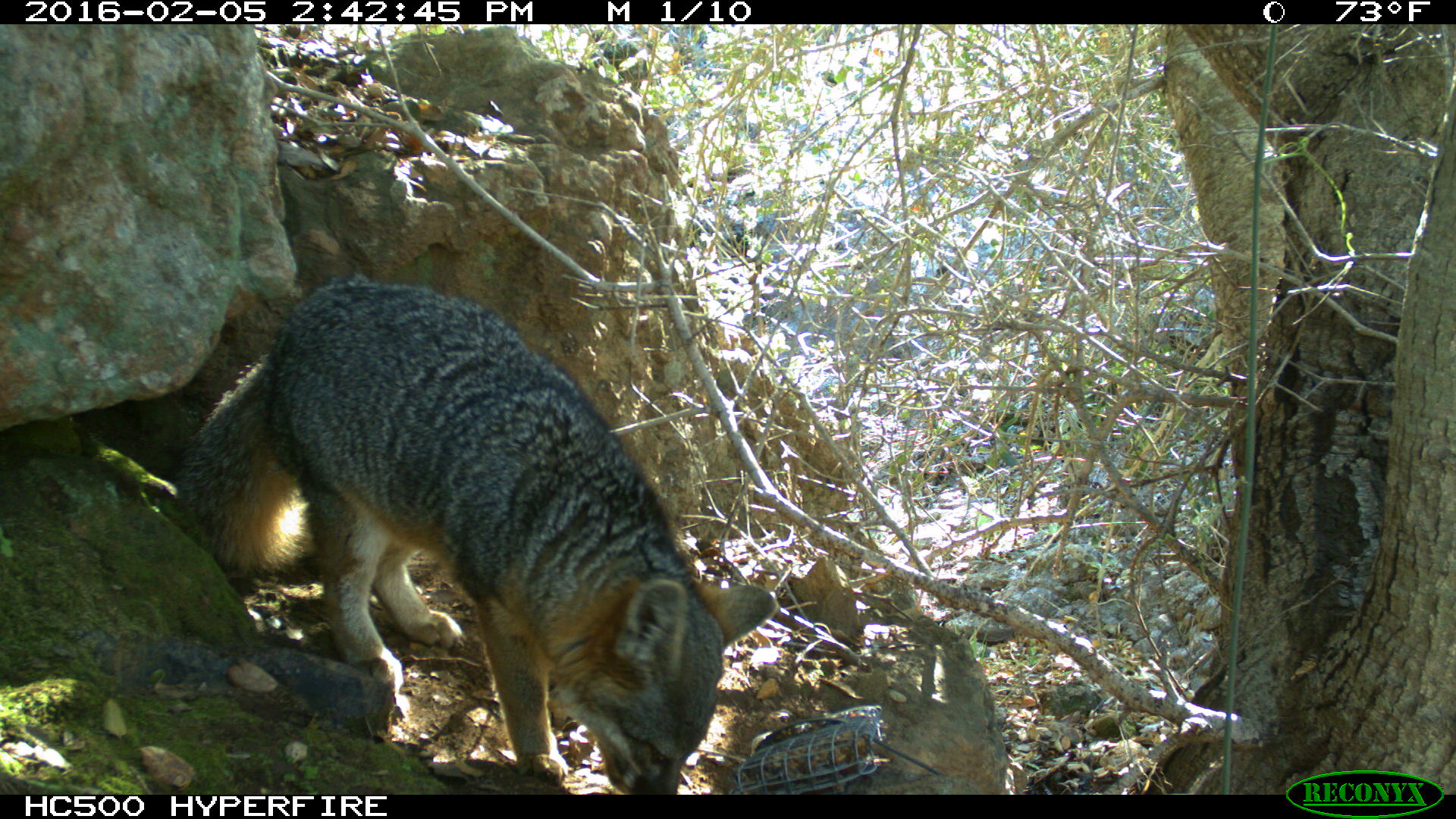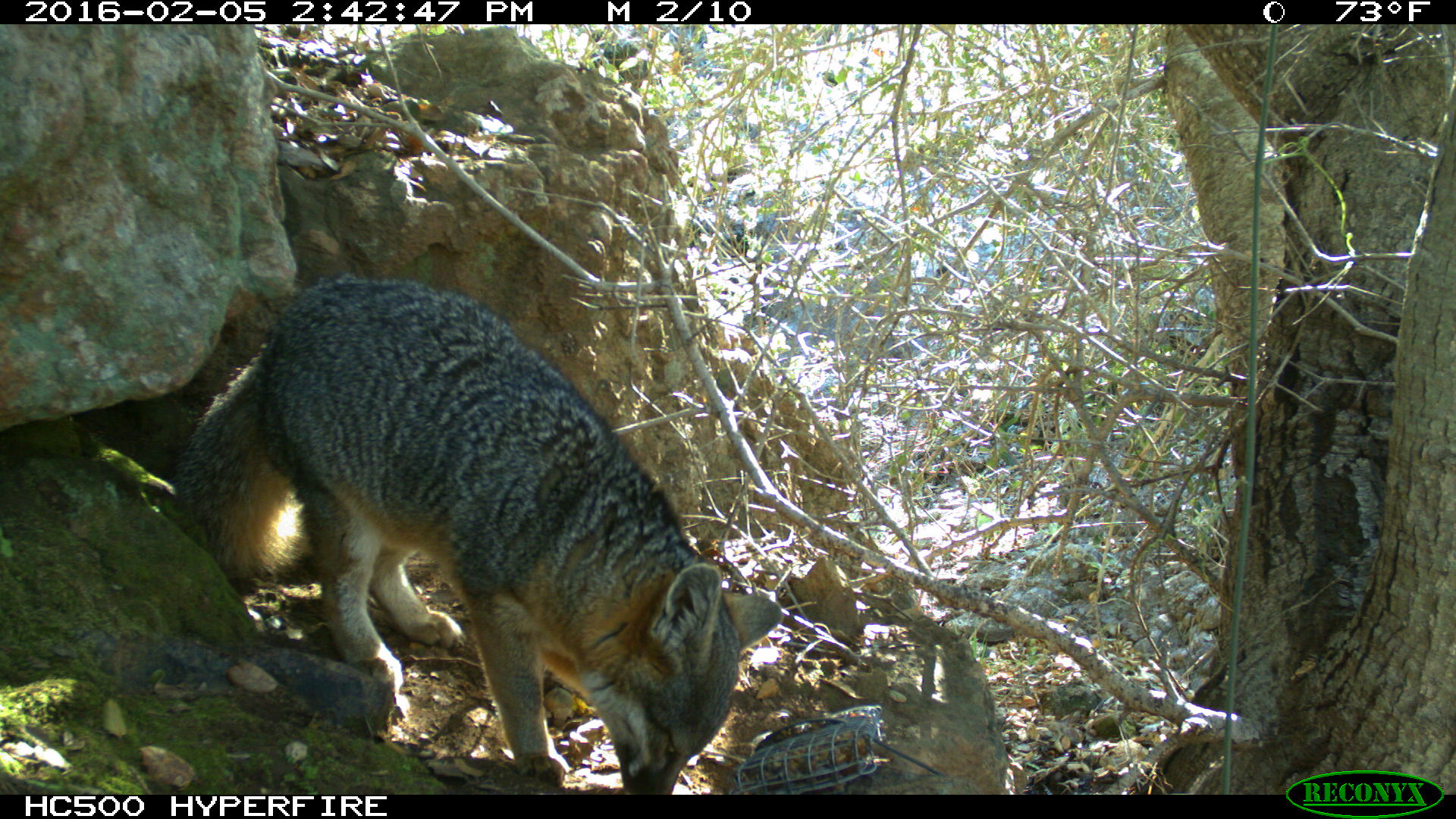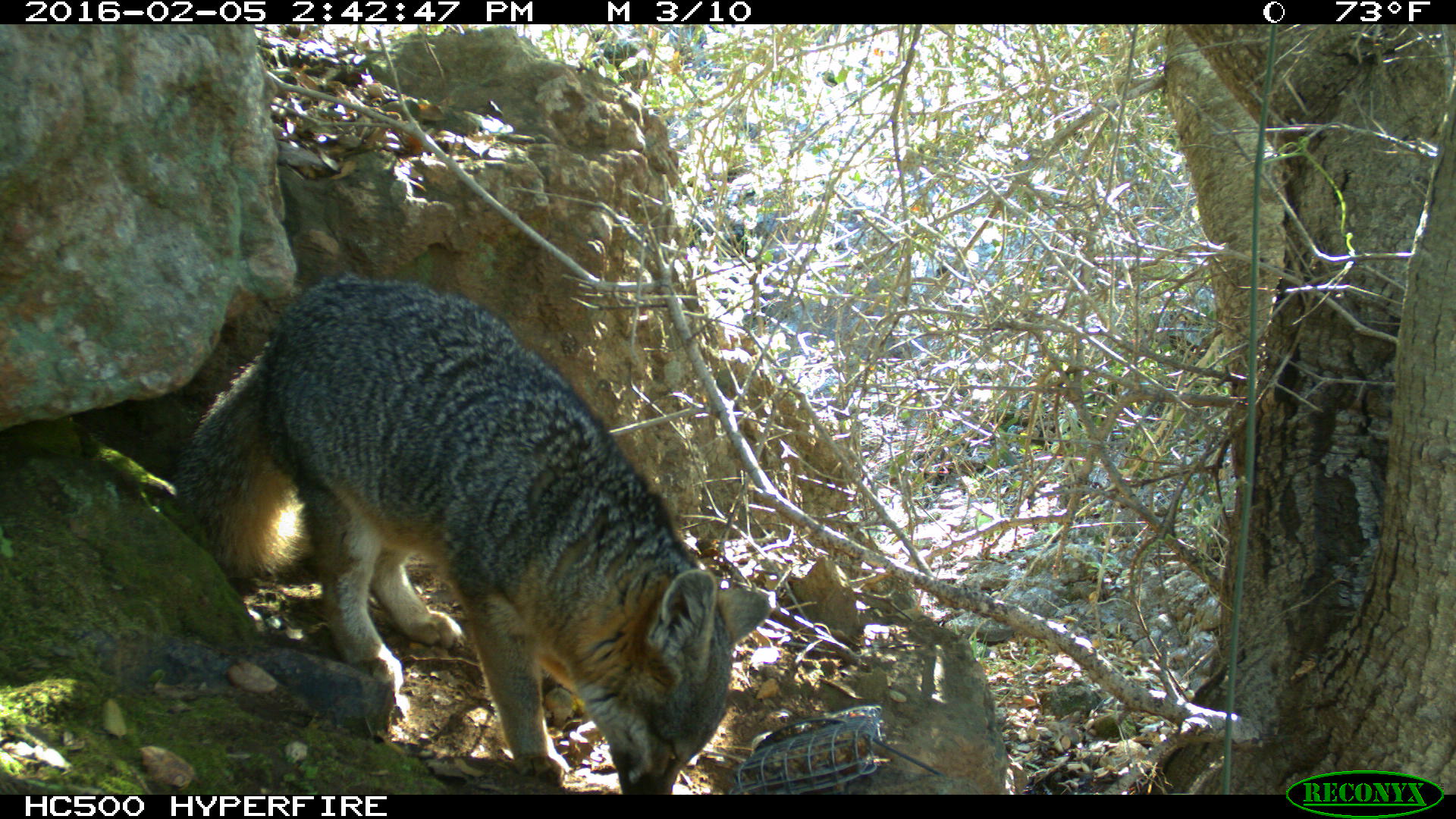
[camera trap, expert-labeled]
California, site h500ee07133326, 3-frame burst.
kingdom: Animalia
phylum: Chordata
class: Mammalia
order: Carnivora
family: Canidae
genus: Urocyon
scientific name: Urocyon littoralis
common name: island fox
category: fox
Fox (island fox) (Urocyon littoralis).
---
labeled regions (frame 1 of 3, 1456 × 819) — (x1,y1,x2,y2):
fox: (174,277,777,794)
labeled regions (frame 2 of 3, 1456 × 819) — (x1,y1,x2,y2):
fox: (165,275,784,795)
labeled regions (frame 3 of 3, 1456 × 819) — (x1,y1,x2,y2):
fox: (174,276,774,794)